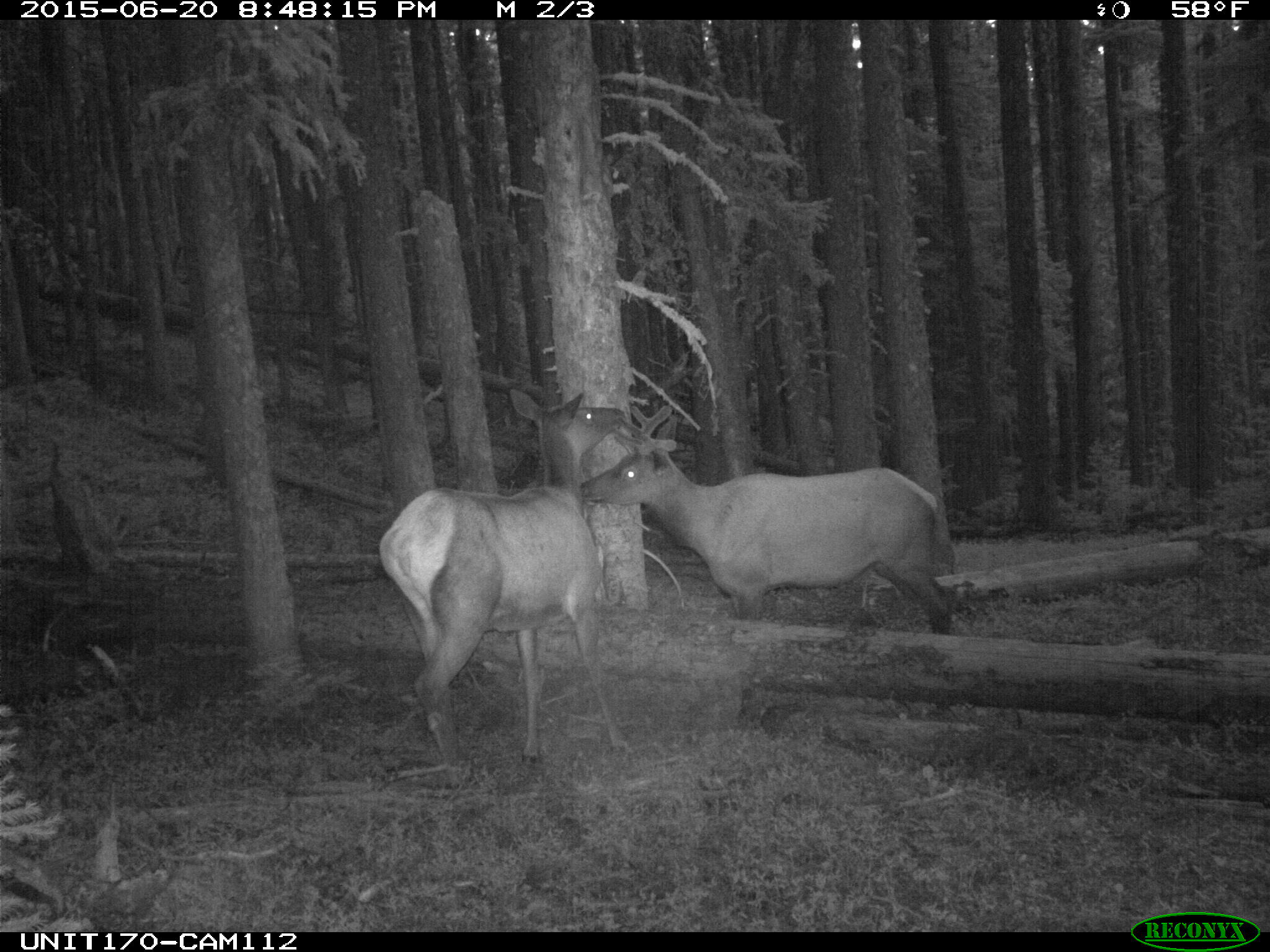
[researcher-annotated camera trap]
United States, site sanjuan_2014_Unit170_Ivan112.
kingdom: Animalia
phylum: Chordata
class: Mammalia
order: Artiodactyla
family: Cervidae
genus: Cervus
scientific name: Cervus elaphus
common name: red deer